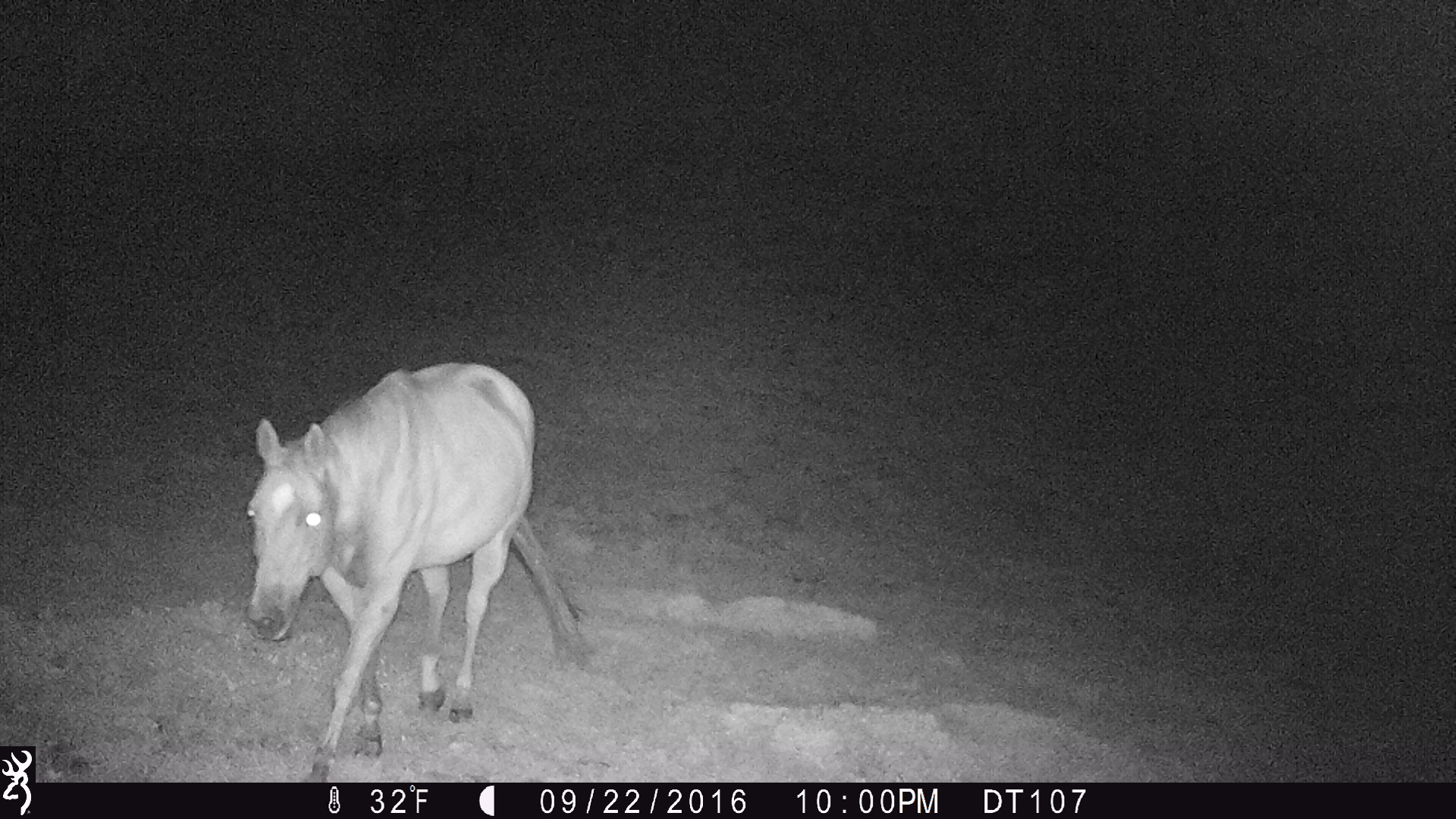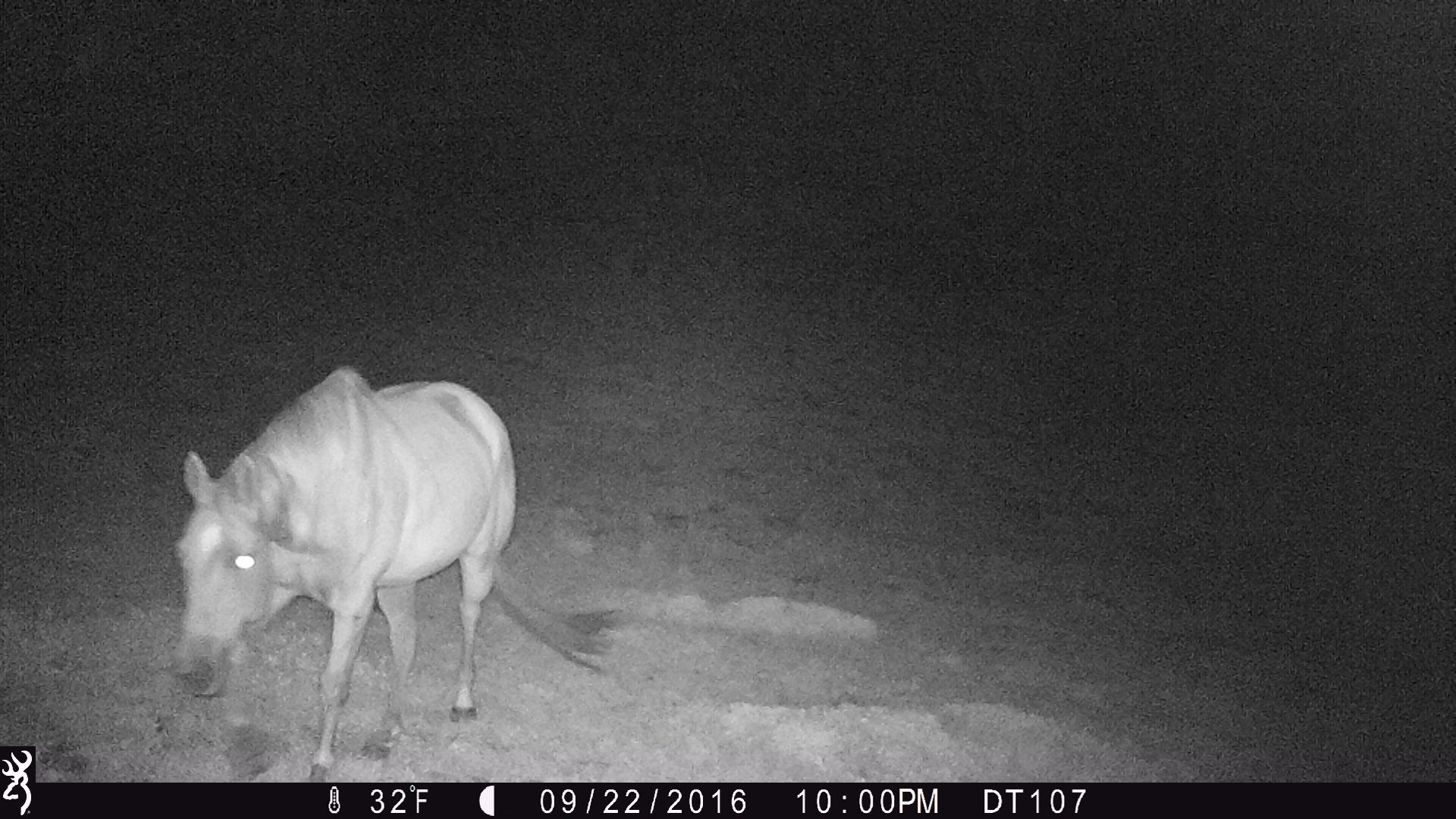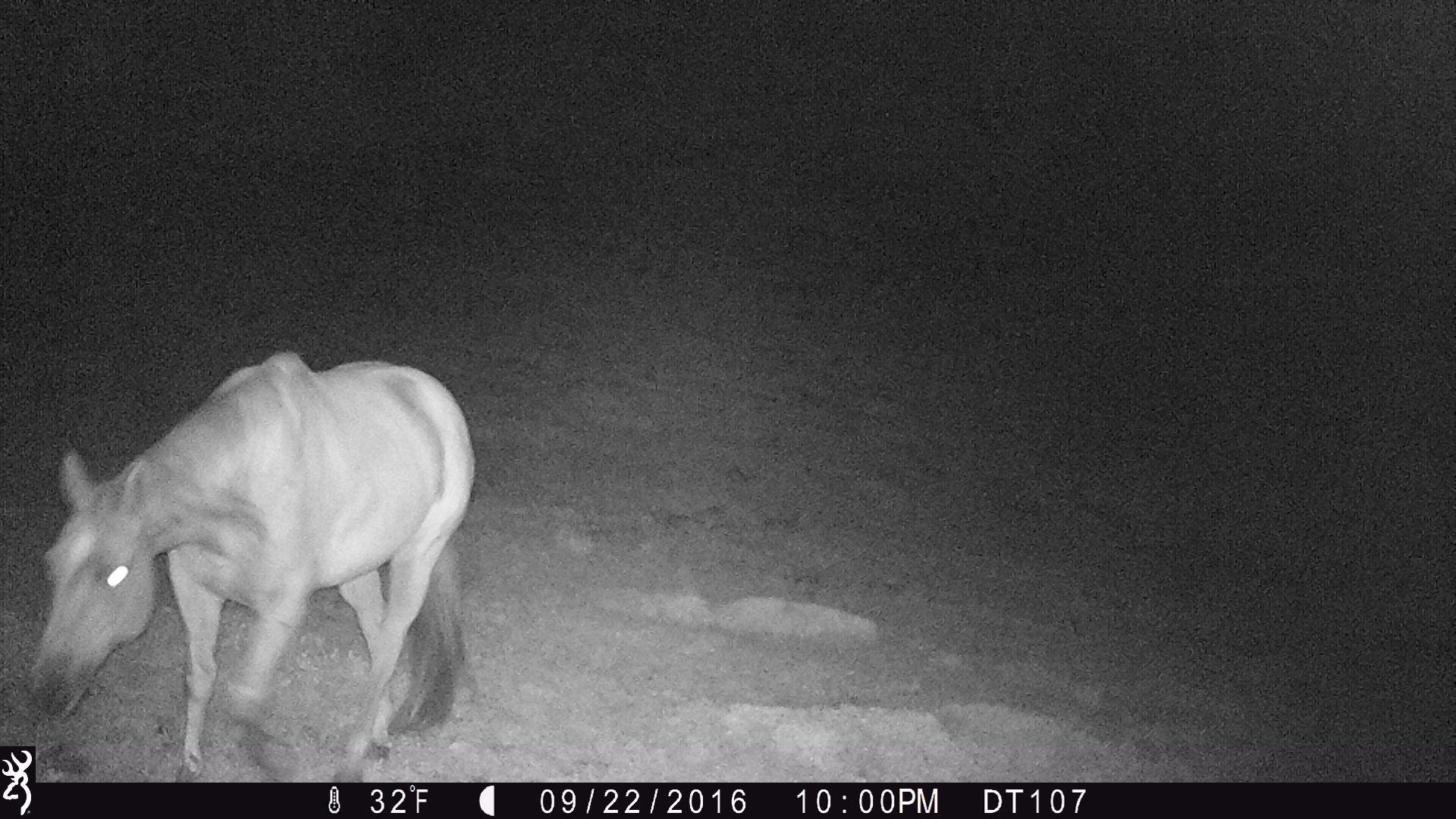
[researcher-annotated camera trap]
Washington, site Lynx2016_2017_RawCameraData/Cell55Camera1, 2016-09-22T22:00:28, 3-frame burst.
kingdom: Animalia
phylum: Chordata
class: Mammalia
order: Perissodactyla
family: Equidae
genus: Equus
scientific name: Equus caballus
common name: domestic horse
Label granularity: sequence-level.